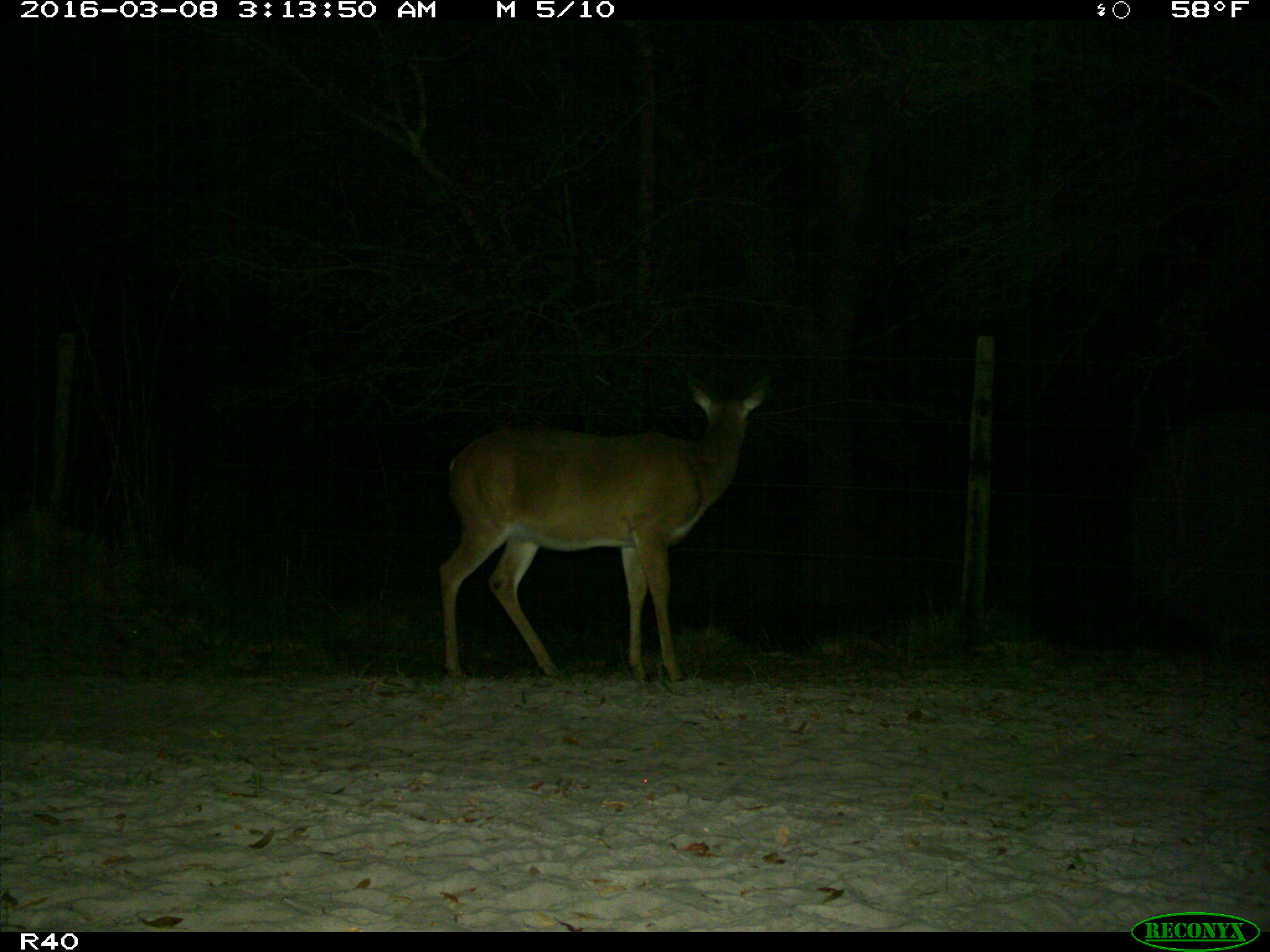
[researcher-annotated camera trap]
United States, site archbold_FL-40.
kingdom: Animalia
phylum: Chordata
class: Mammalia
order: Artiodactyla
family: Cervidae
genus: Odocoileus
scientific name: Odocoileus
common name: deer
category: unidentified deer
Unidentified deer (deer) (Odocoileus).